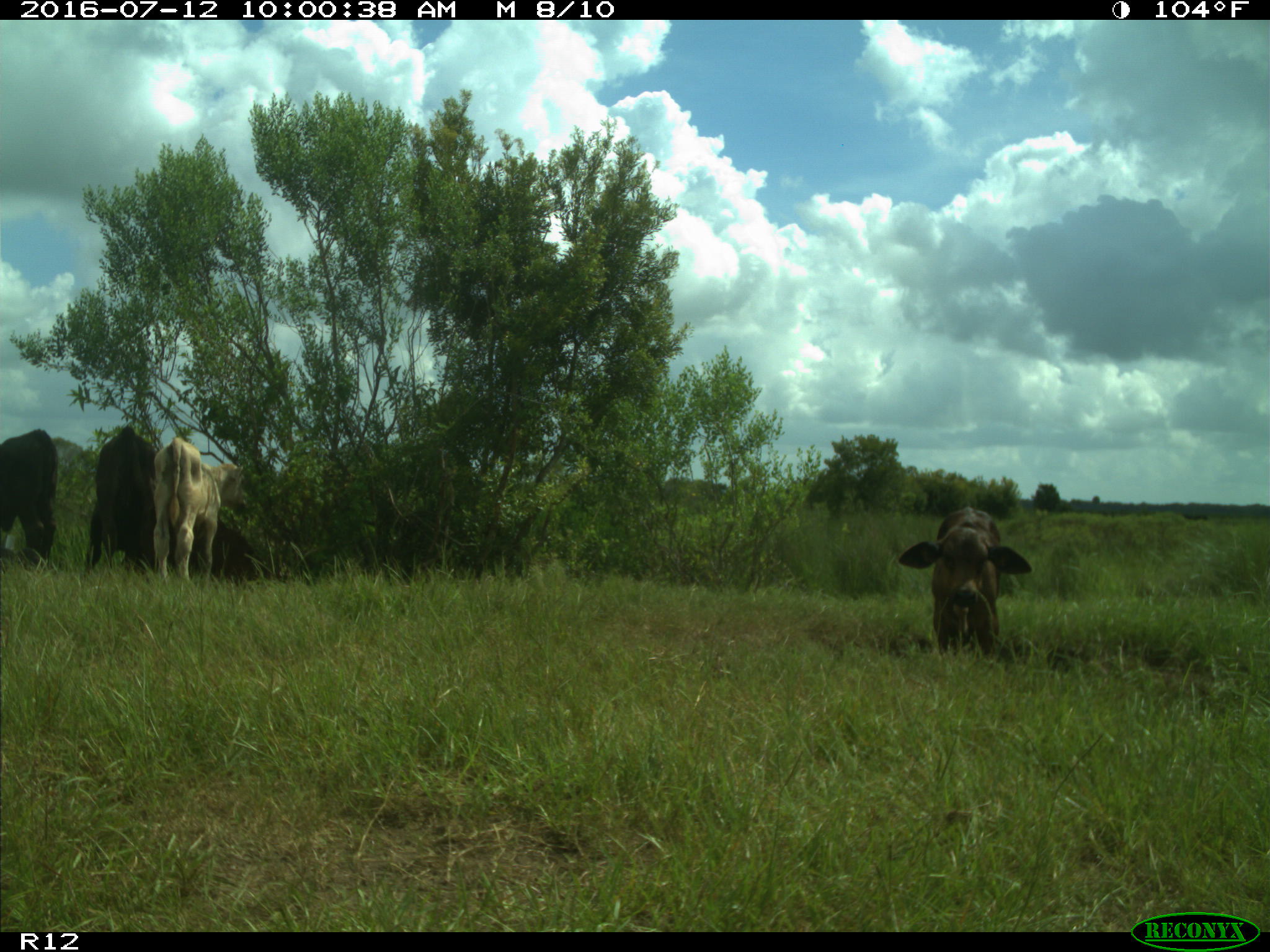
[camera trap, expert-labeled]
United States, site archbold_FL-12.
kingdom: Animalia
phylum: Chordata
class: Mammalia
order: Artiodactyla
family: Bovidae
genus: Bos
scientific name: Bos taurus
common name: domestic cow